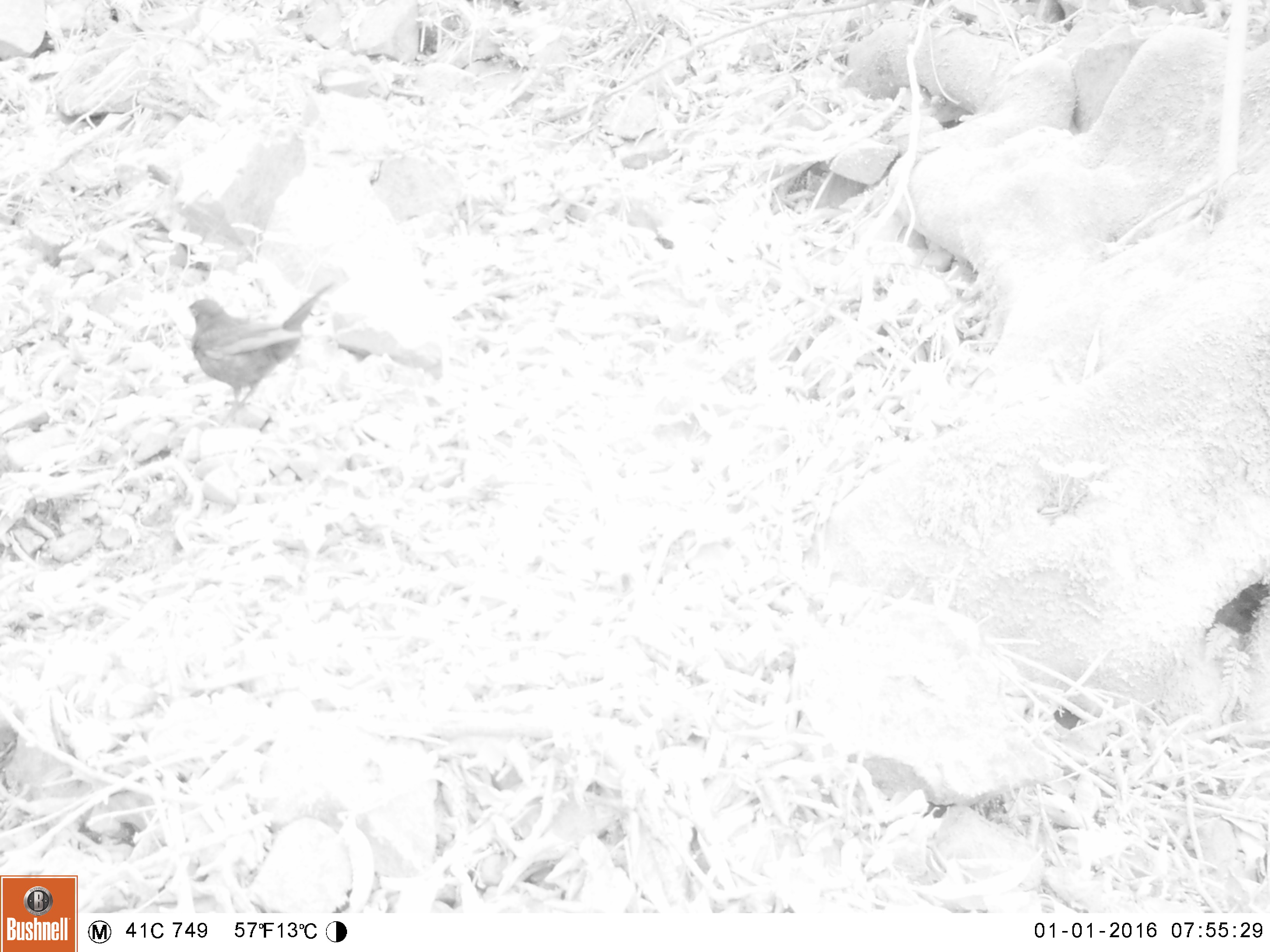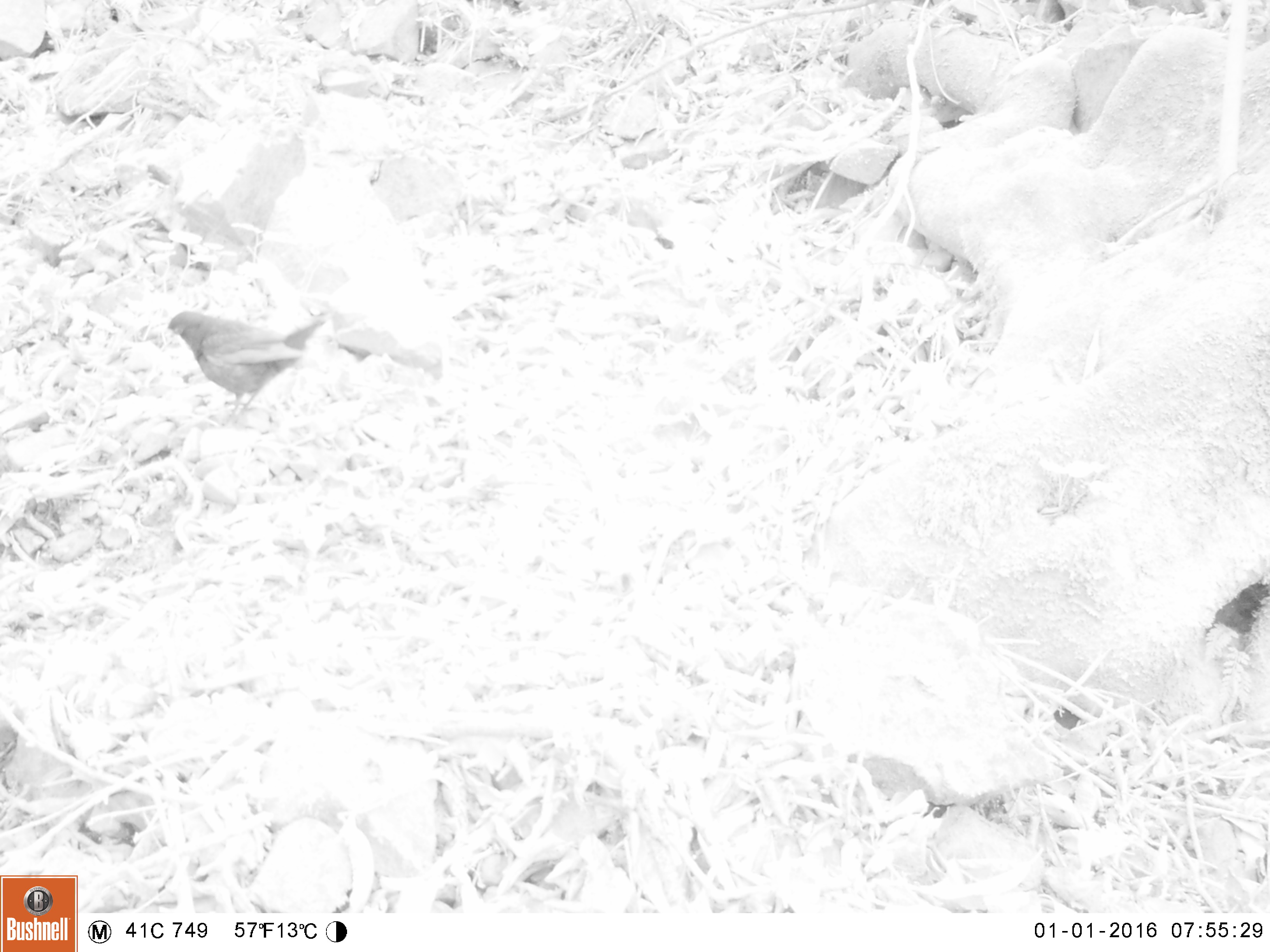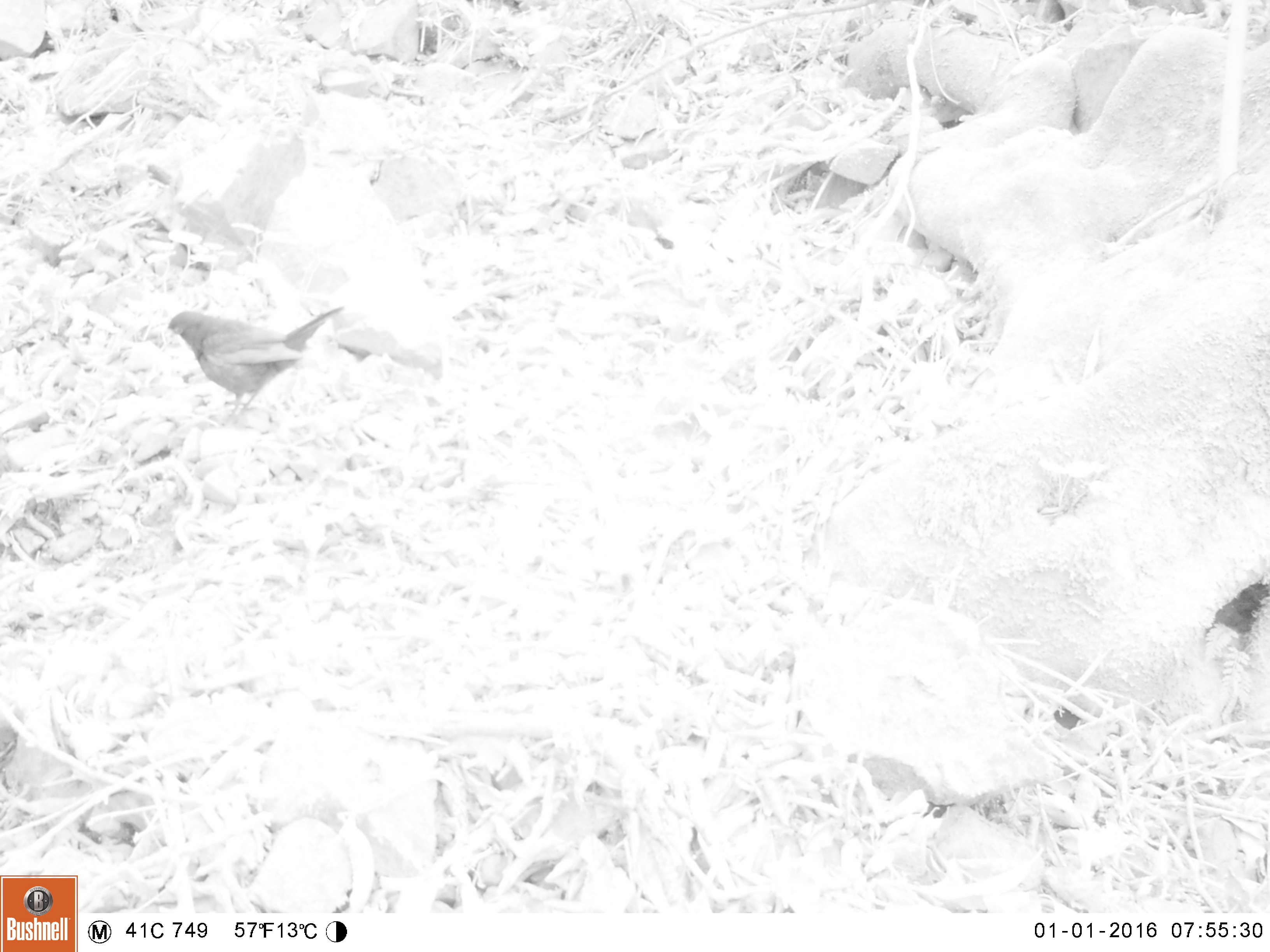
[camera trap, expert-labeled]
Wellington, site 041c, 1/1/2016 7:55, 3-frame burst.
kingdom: Animalia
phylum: Chordata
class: Aves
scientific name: Aves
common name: bird